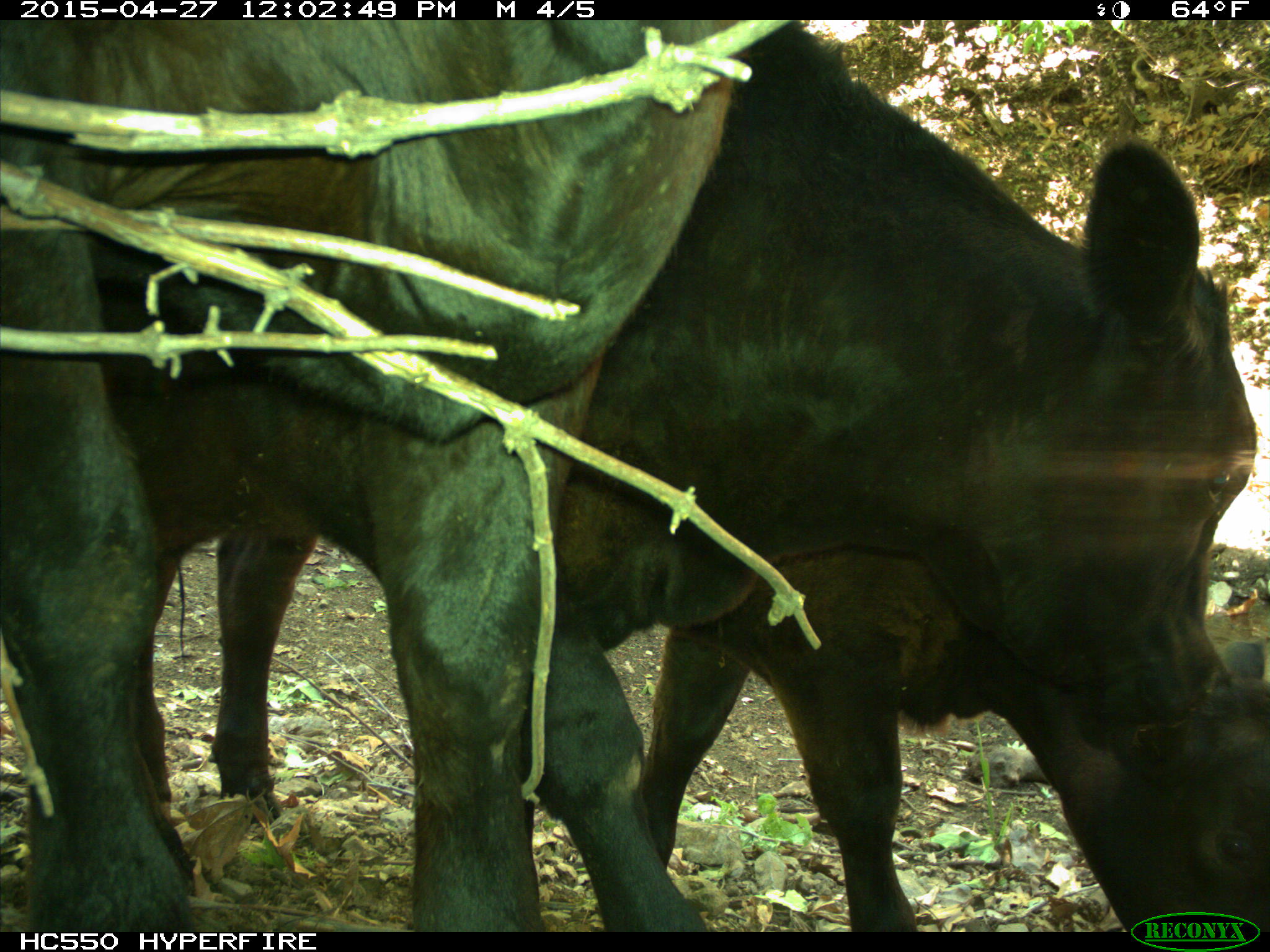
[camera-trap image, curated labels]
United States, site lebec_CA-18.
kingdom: Animalia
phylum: Chordata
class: Mammalia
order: Artiodactyla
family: Bovidae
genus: Bos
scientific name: Bos taurus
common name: domestic cow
Bos taurus (domestic cow).